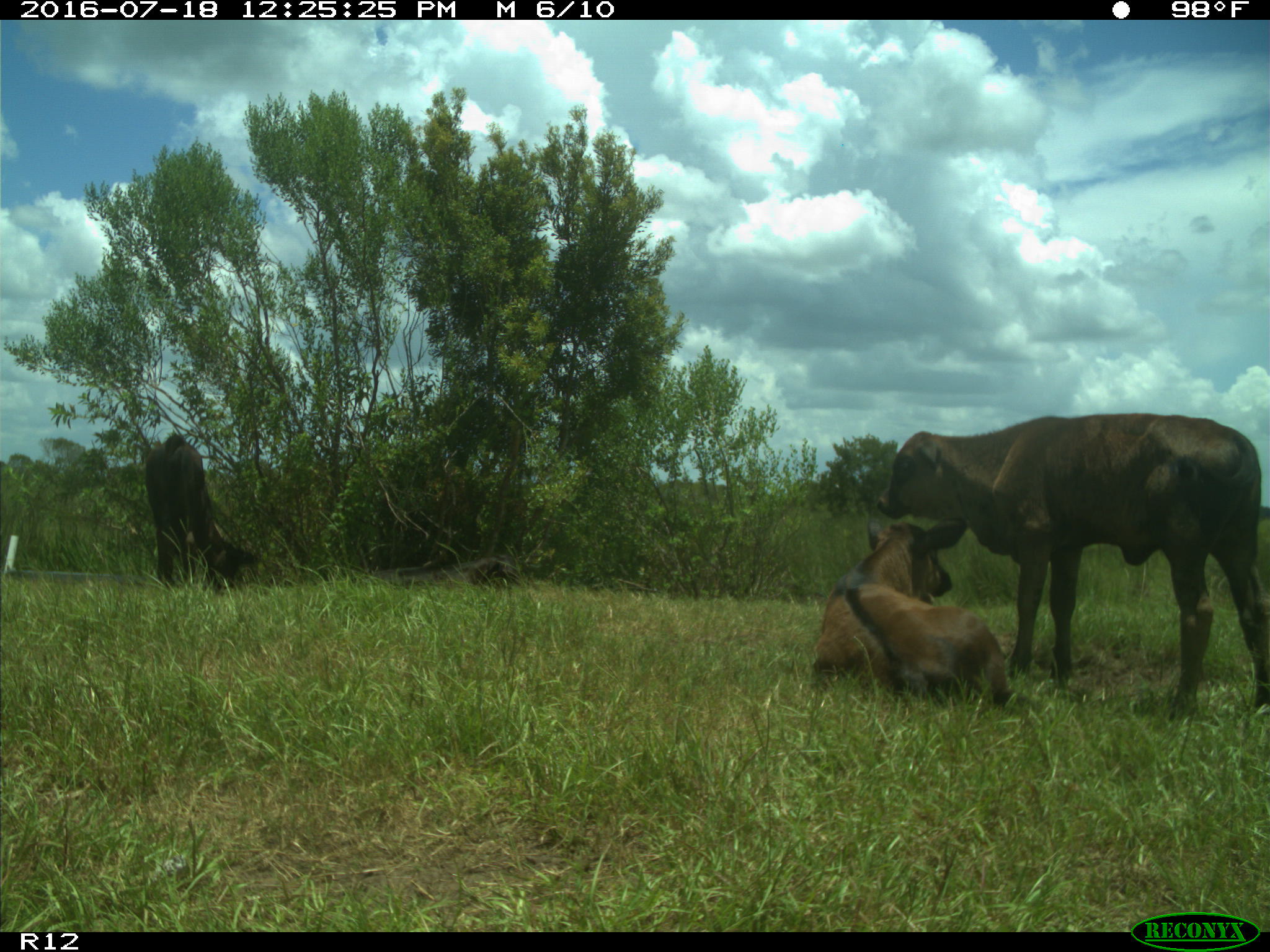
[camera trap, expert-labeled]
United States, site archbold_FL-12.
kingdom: Animalia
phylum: Chordata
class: Mammalia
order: Artiodactyla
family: Bovidae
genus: Bos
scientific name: Bos taurus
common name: domestic cow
Bos taurus (domestic cow).